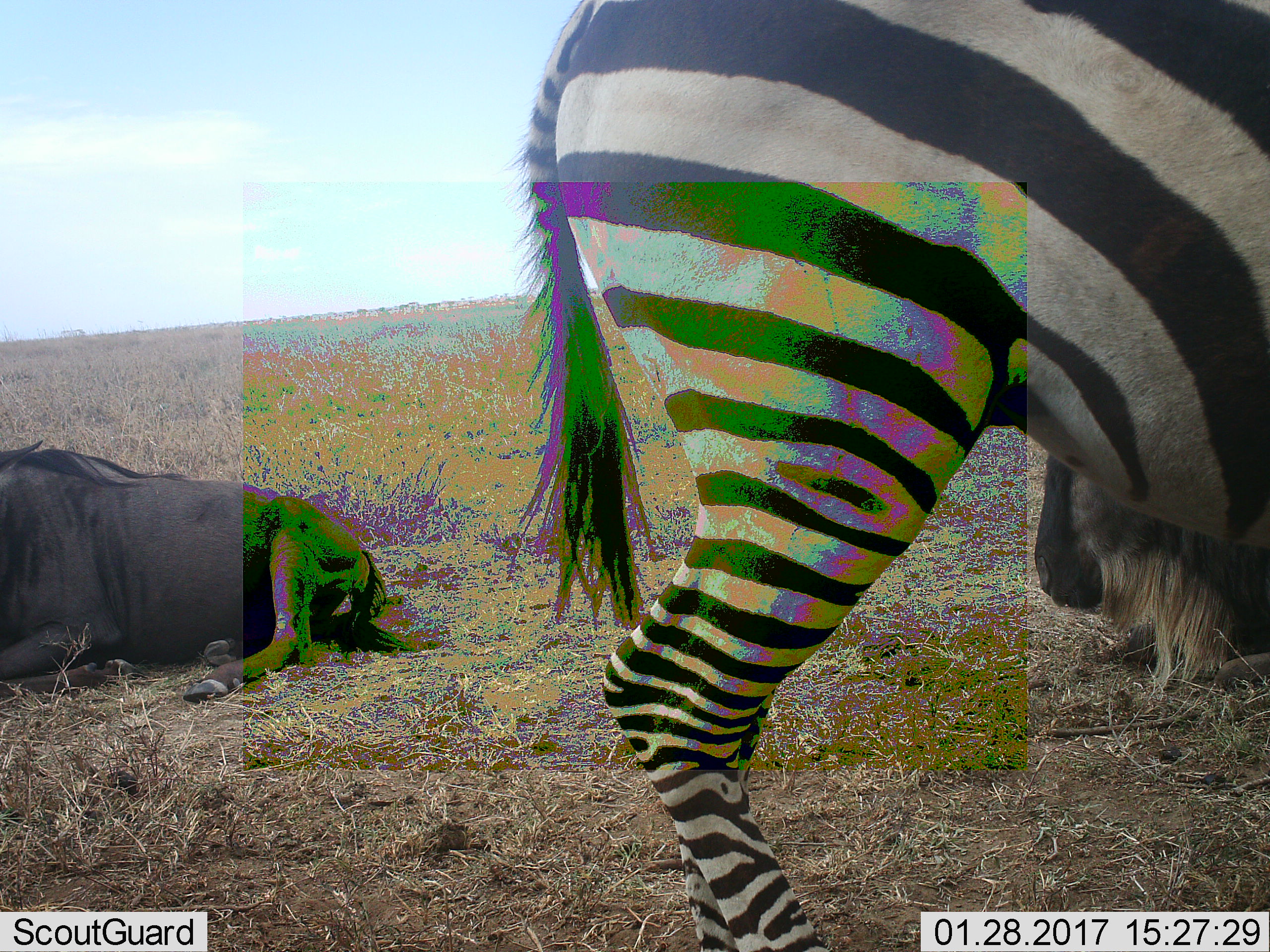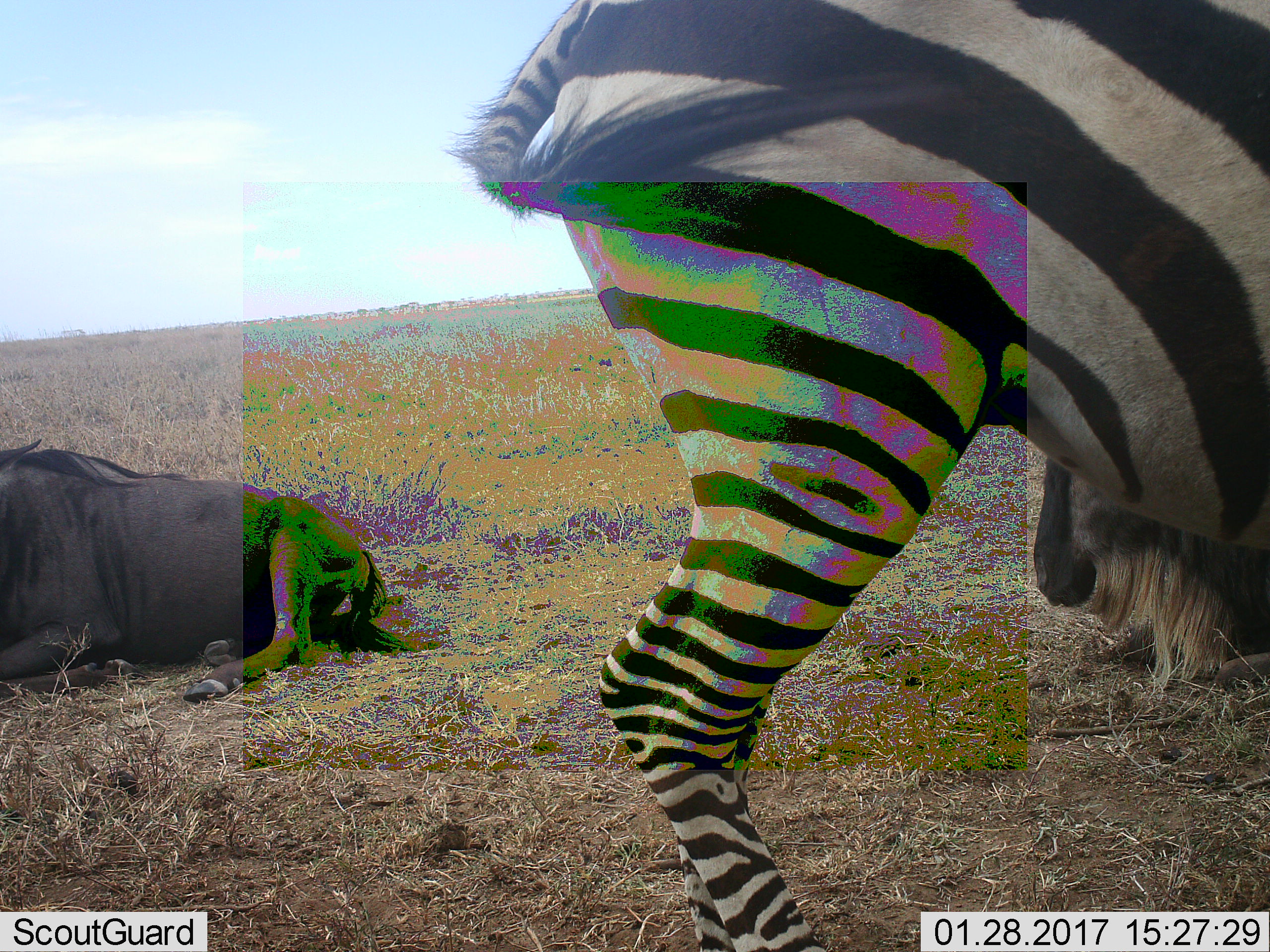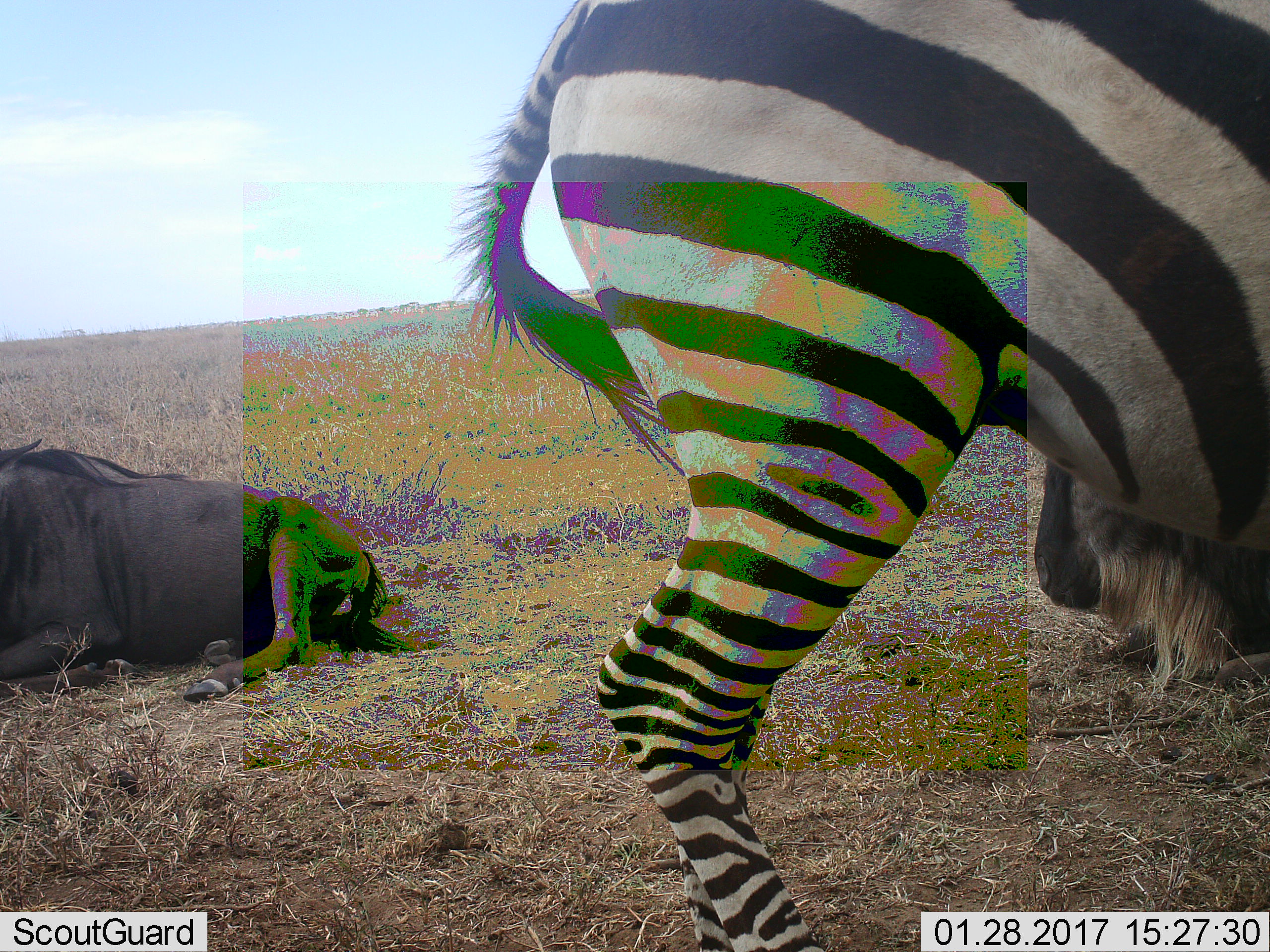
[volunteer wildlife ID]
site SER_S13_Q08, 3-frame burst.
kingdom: Animalia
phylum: Chordata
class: Mammalia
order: Artiodactyla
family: Bovidae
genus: Connochaetes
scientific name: Connochaetes taurinus taurinus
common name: blue wildebeest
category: wildebeestblue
Wildebeestblue (blue wildebeest) (Connochaetes taurinus taurinus), count 2. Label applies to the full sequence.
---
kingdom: Animalia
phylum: Chordata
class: Mammalia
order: Perissodactyla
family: Equidae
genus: Equus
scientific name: Equus quagga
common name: plains zebra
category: zebraplains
Zebraplains (plains zebra) (Equus quagga), count 1. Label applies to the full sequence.